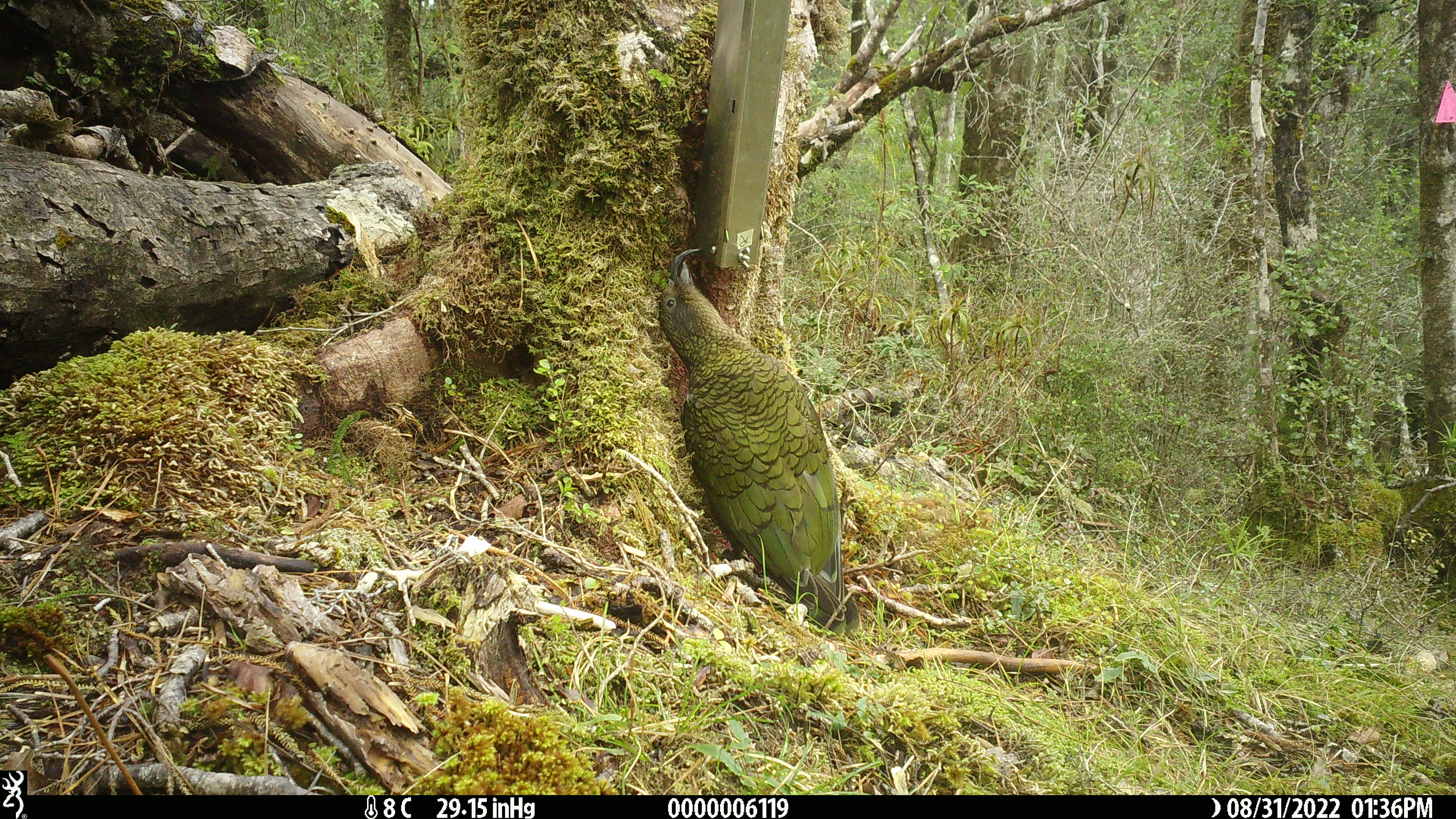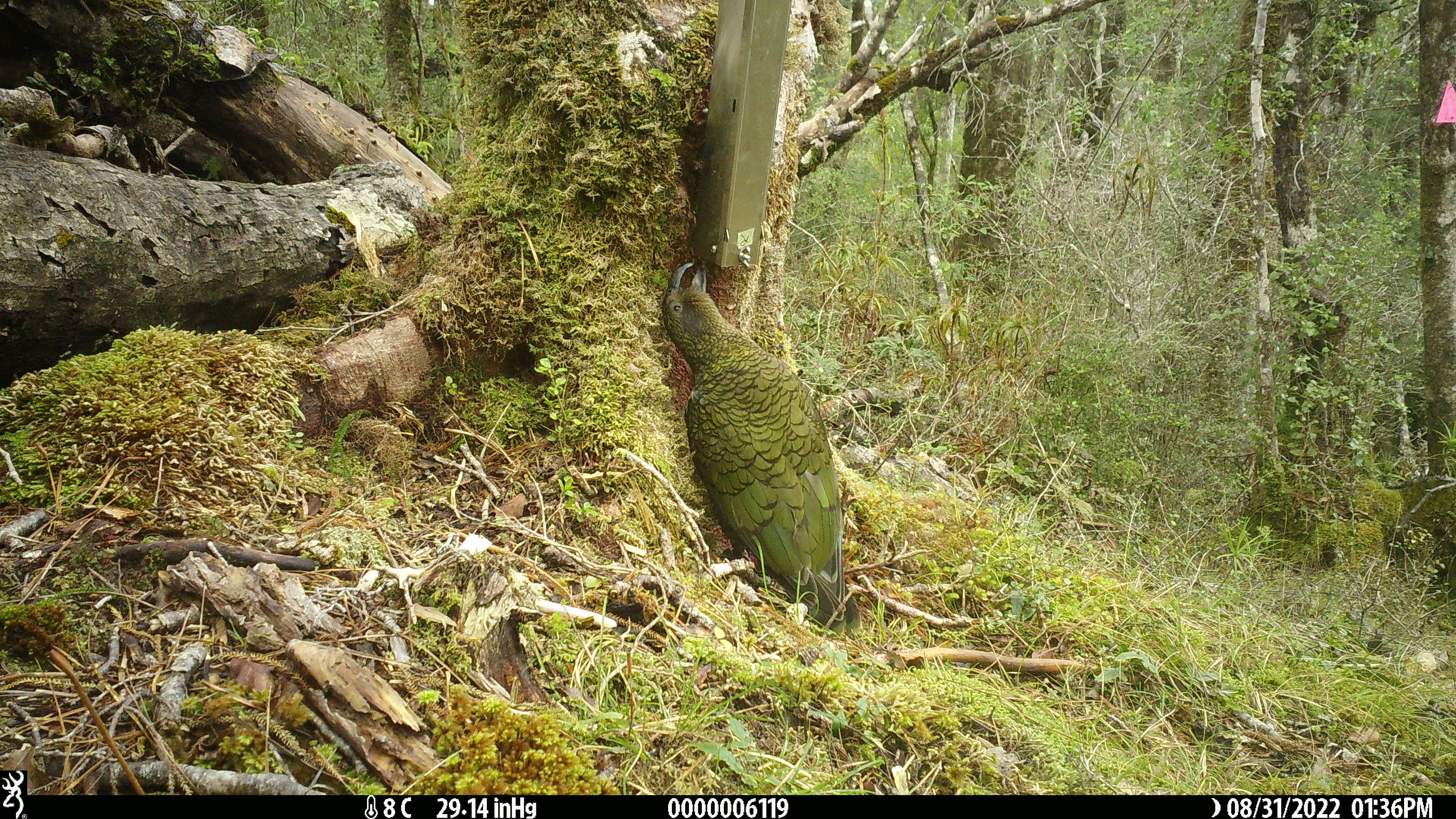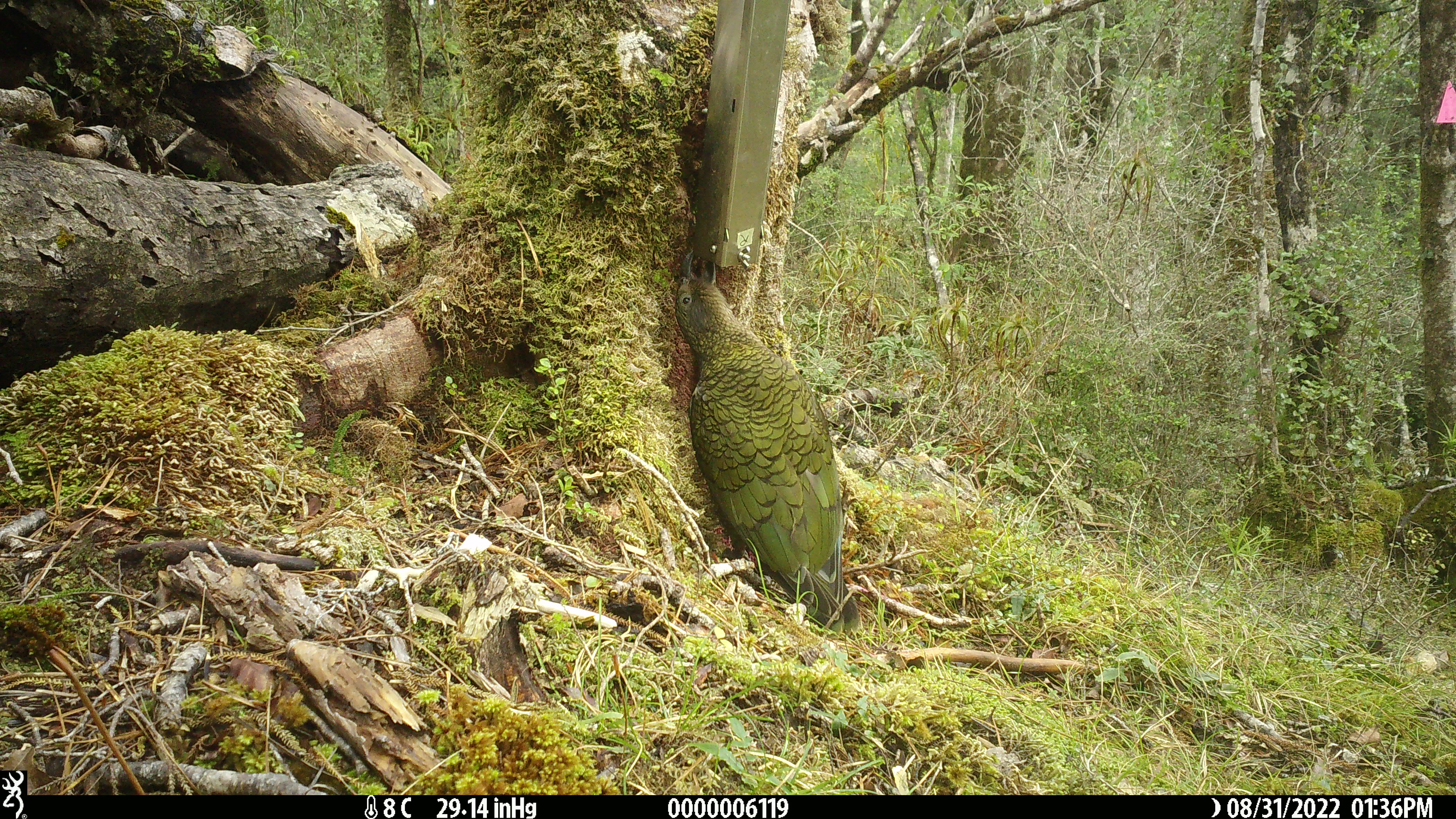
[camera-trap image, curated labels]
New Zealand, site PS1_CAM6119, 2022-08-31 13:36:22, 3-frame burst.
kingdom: Animalia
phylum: Chordata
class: Aves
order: Psittaciformes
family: Strigopidae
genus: Nestor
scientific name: Nestor notabilis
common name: kea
Kea (Nestor notabilis).